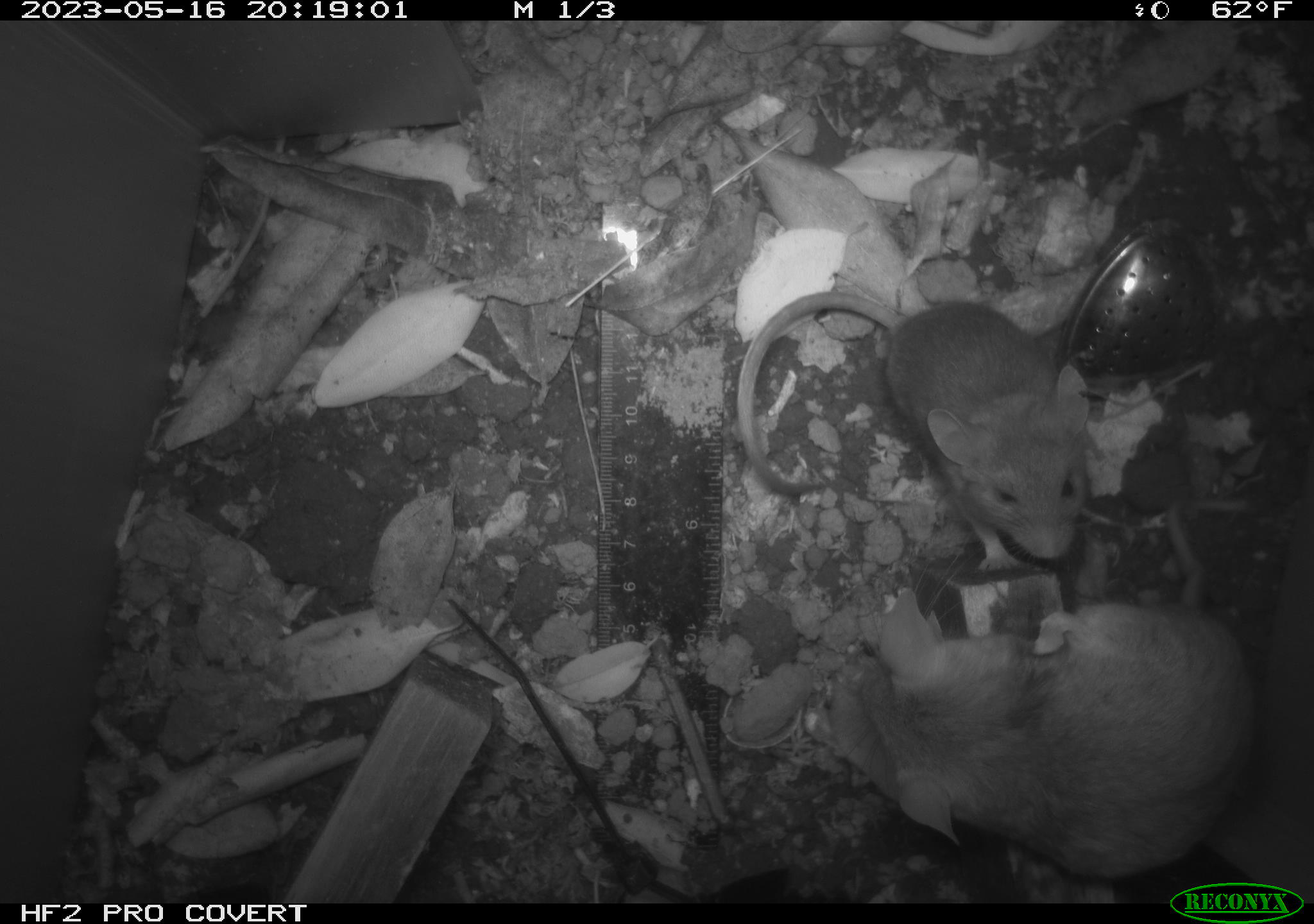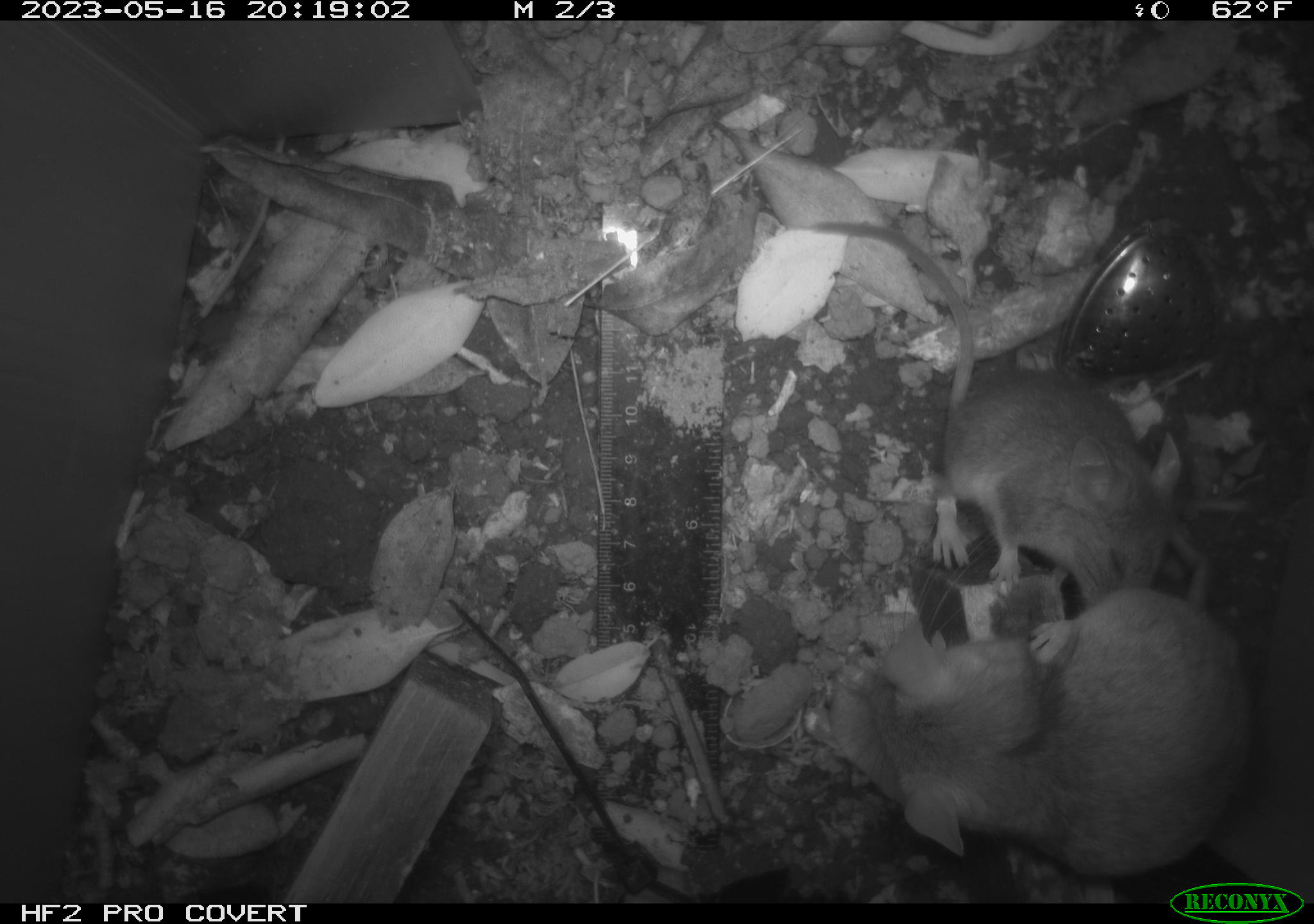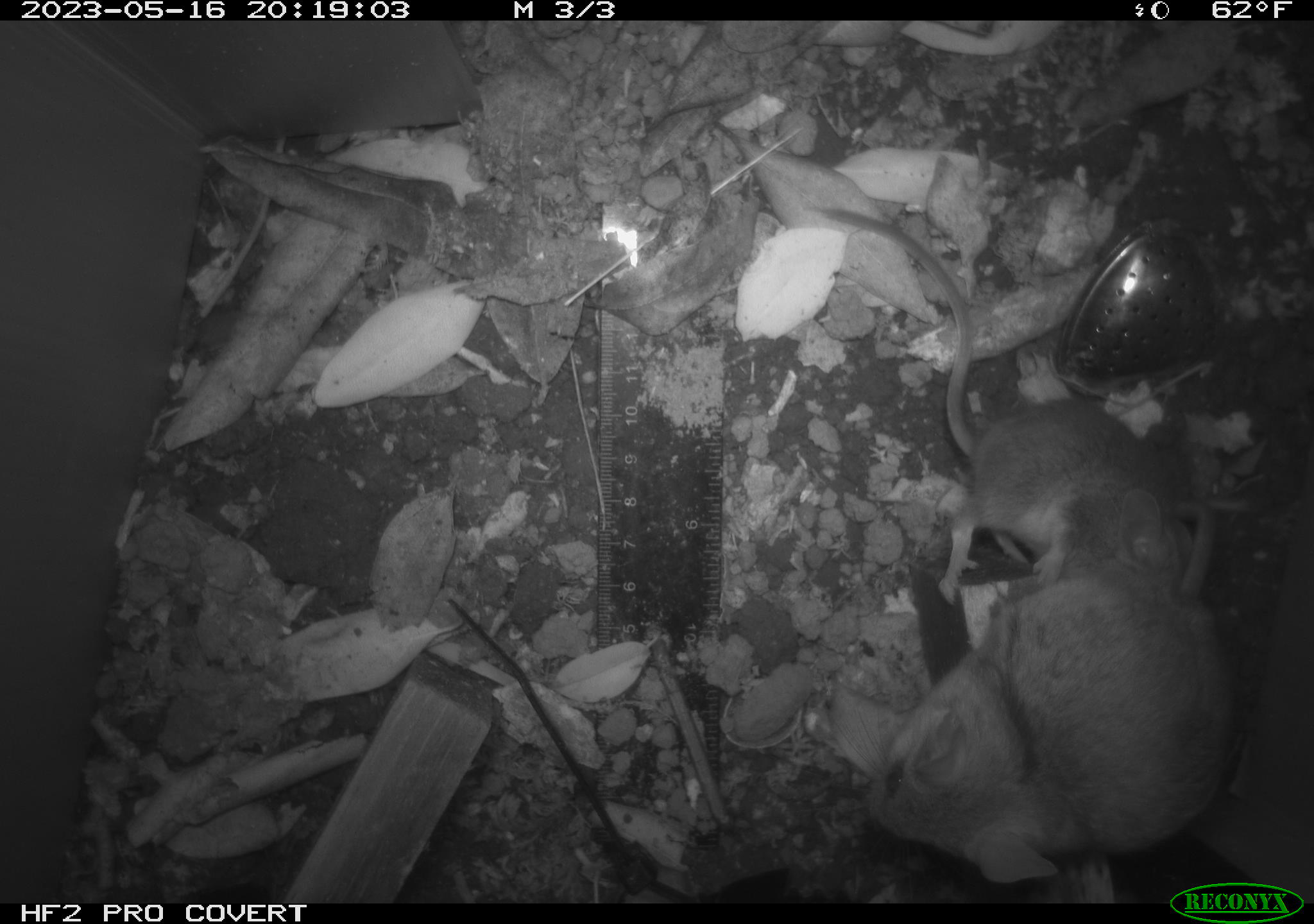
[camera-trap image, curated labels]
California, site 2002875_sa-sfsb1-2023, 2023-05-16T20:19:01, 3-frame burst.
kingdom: Animalia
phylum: Chordata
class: Mammalia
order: Rodentia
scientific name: Rodentia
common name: mouse species